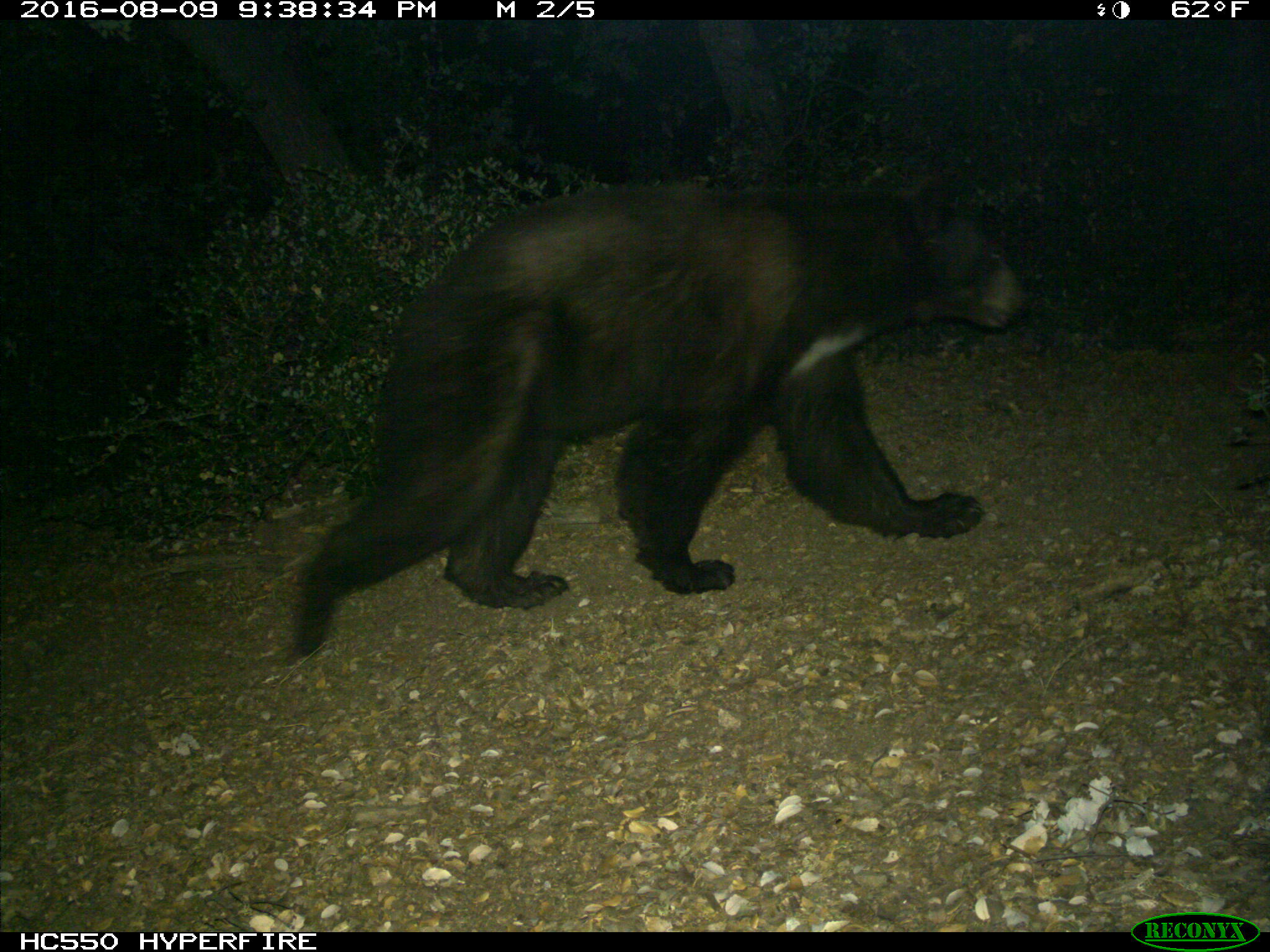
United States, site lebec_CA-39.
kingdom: Animalia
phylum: Chordata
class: Mammalia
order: Carnivora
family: Ursidae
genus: Ursus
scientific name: Ursus americanus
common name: american black bear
Ursus americanus (american black bear).